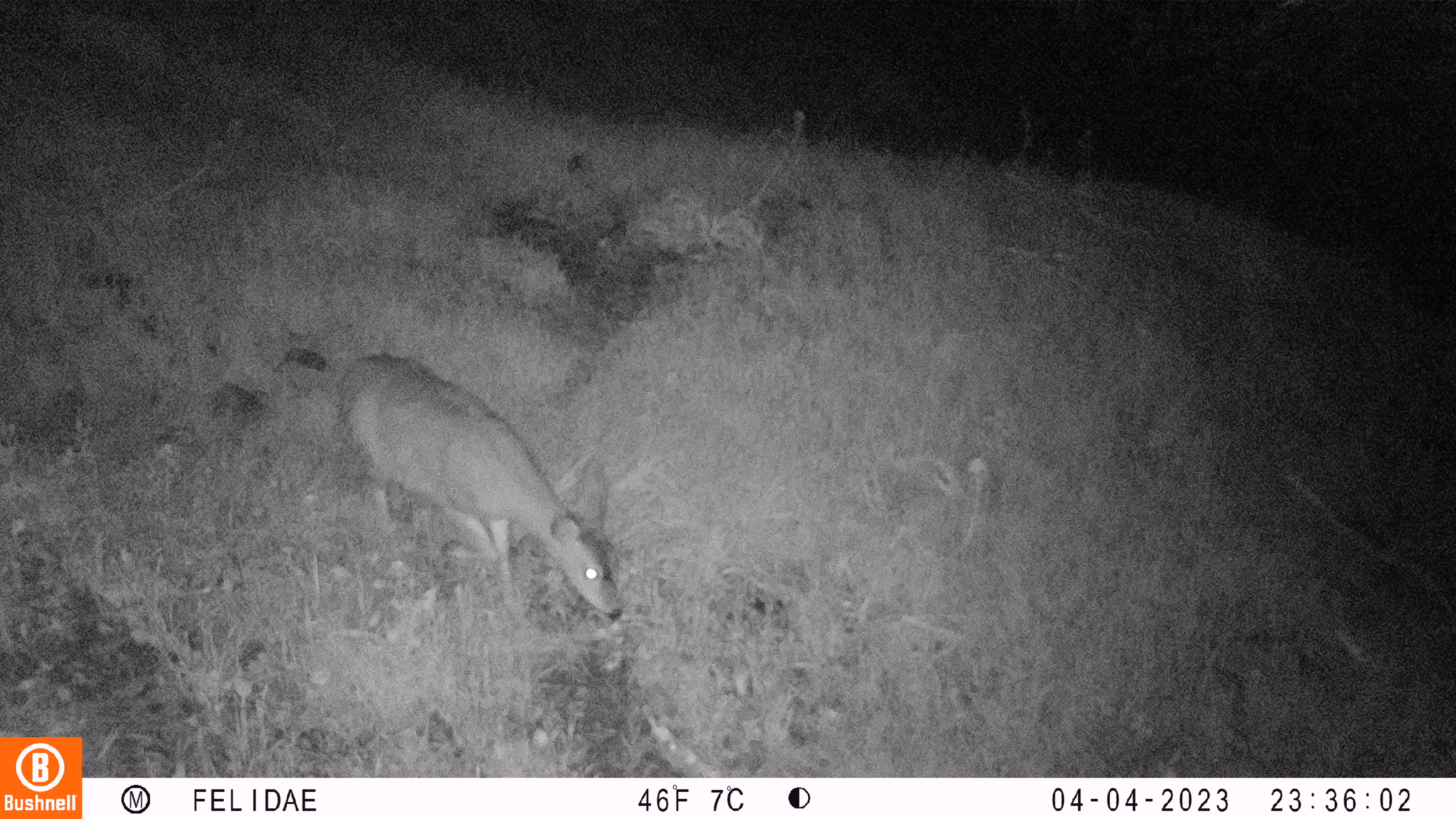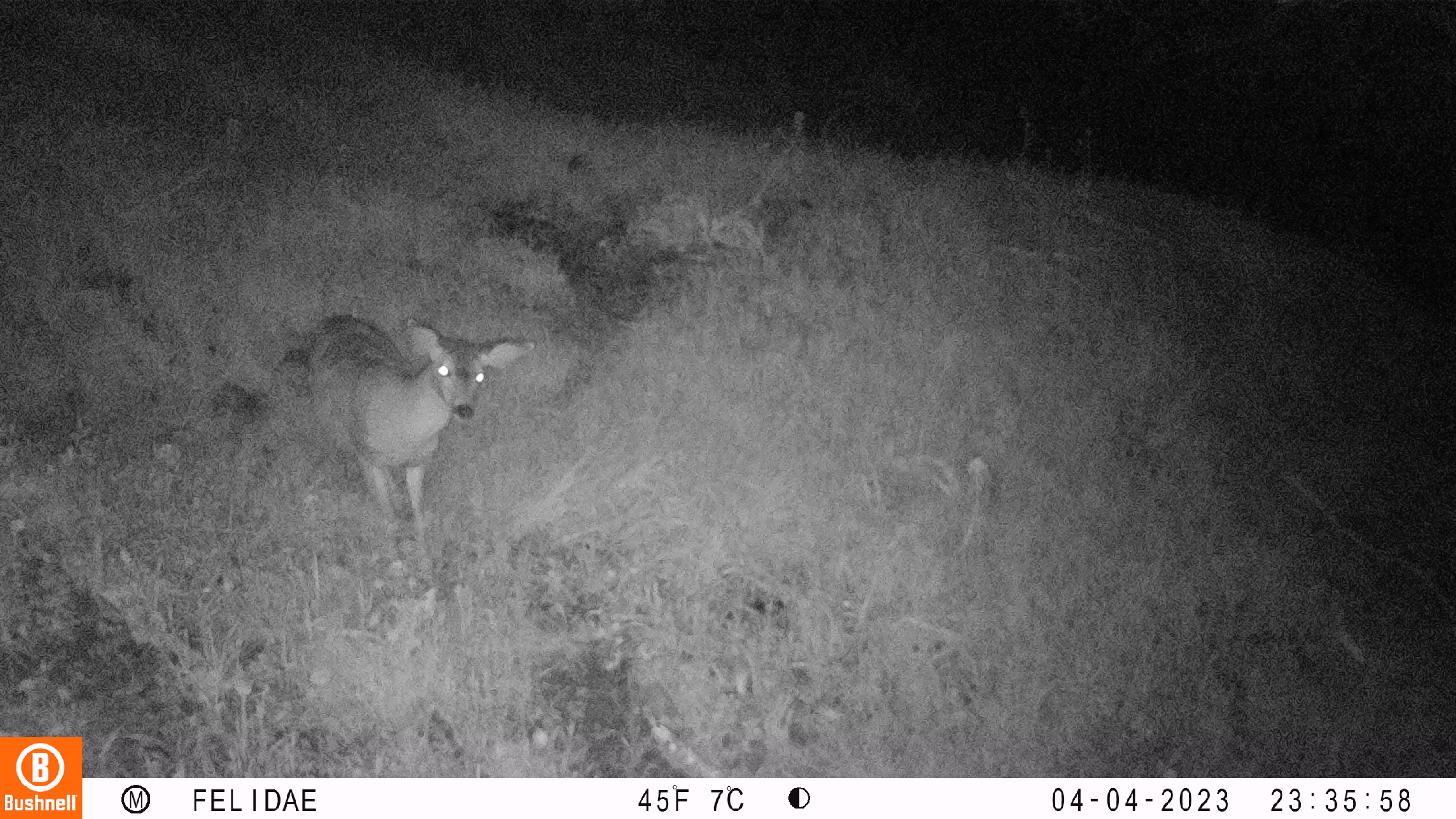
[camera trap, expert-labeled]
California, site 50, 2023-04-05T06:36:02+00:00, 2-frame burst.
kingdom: Animalia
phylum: Chordata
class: Mammalia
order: Artiodactyla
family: Cervidae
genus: Odocoileus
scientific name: Odocoileus hemionus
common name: mule deer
Mule deer (Odocoileus hemionus).